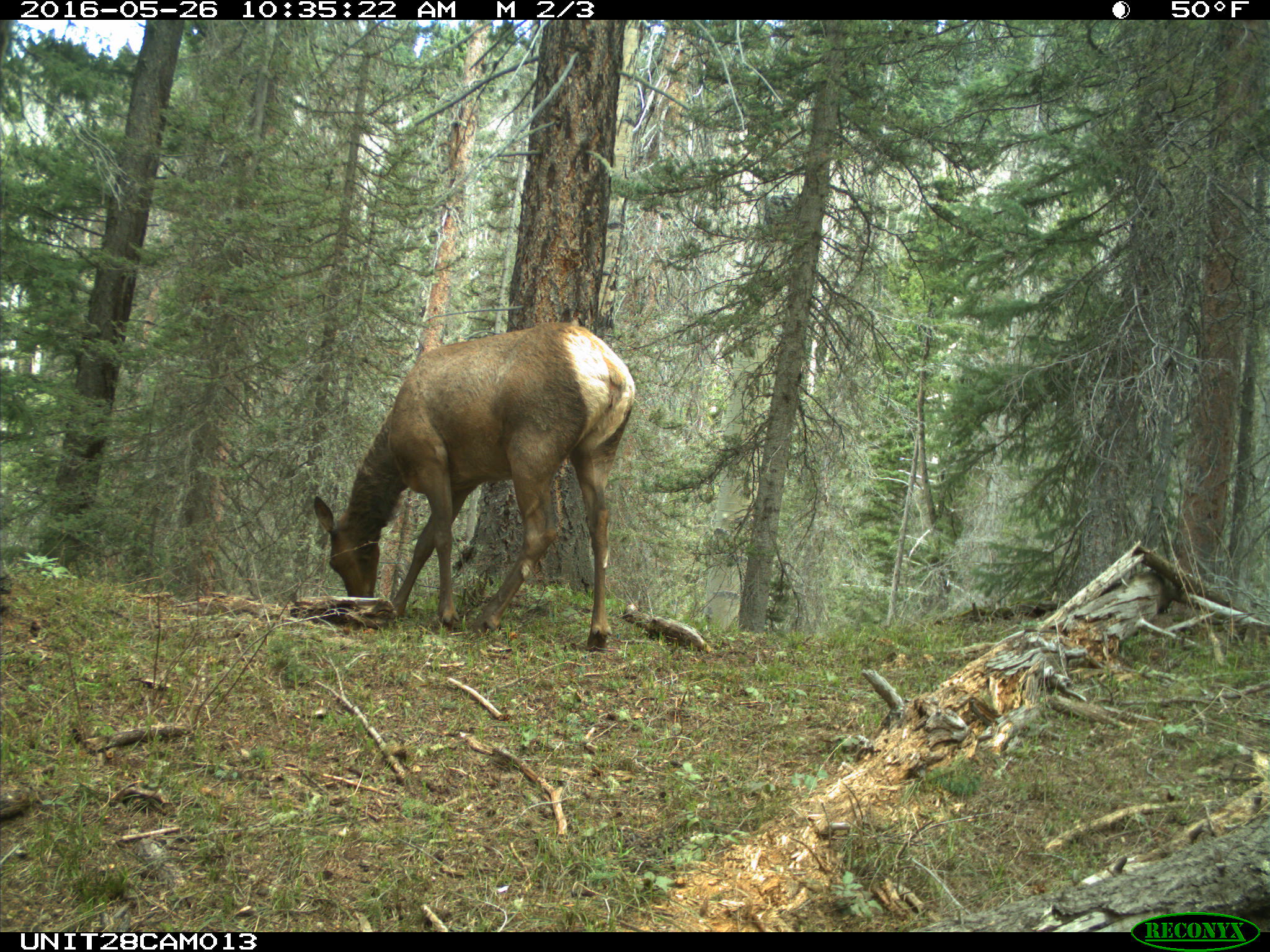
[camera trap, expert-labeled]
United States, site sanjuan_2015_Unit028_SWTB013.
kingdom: Animalia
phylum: Chordata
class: Mammalia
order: Artiodactyla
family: Cervidae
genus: Cervus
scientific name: Cervus elaphus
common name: red deer